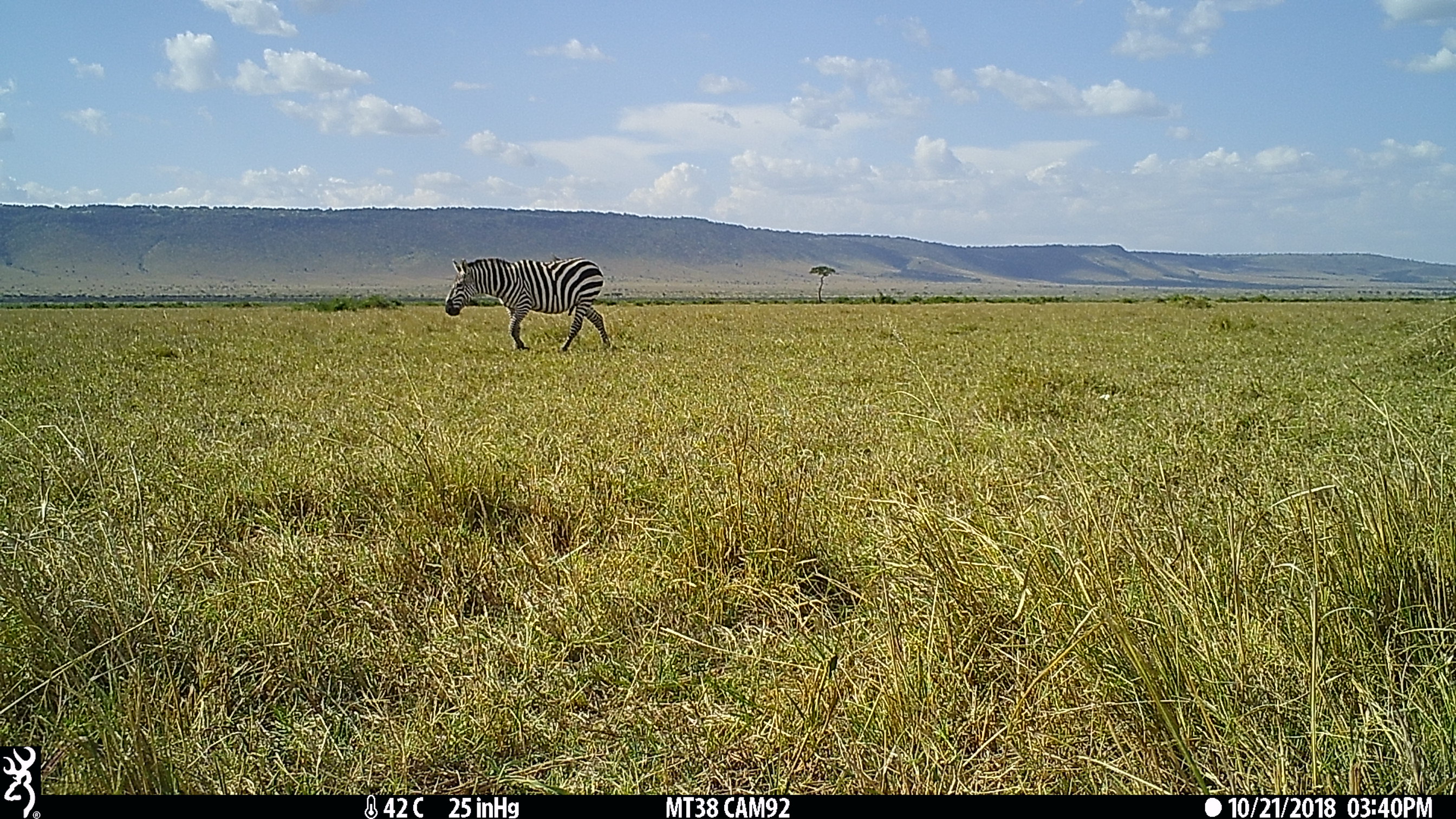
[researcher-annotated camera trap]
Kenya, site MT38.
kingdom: Animalia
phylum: Chordata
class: Mammalia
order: Perissodactyla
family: Equidae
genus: Equus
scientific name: Equus quagga burchellii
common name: burchell's zebra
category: zebra